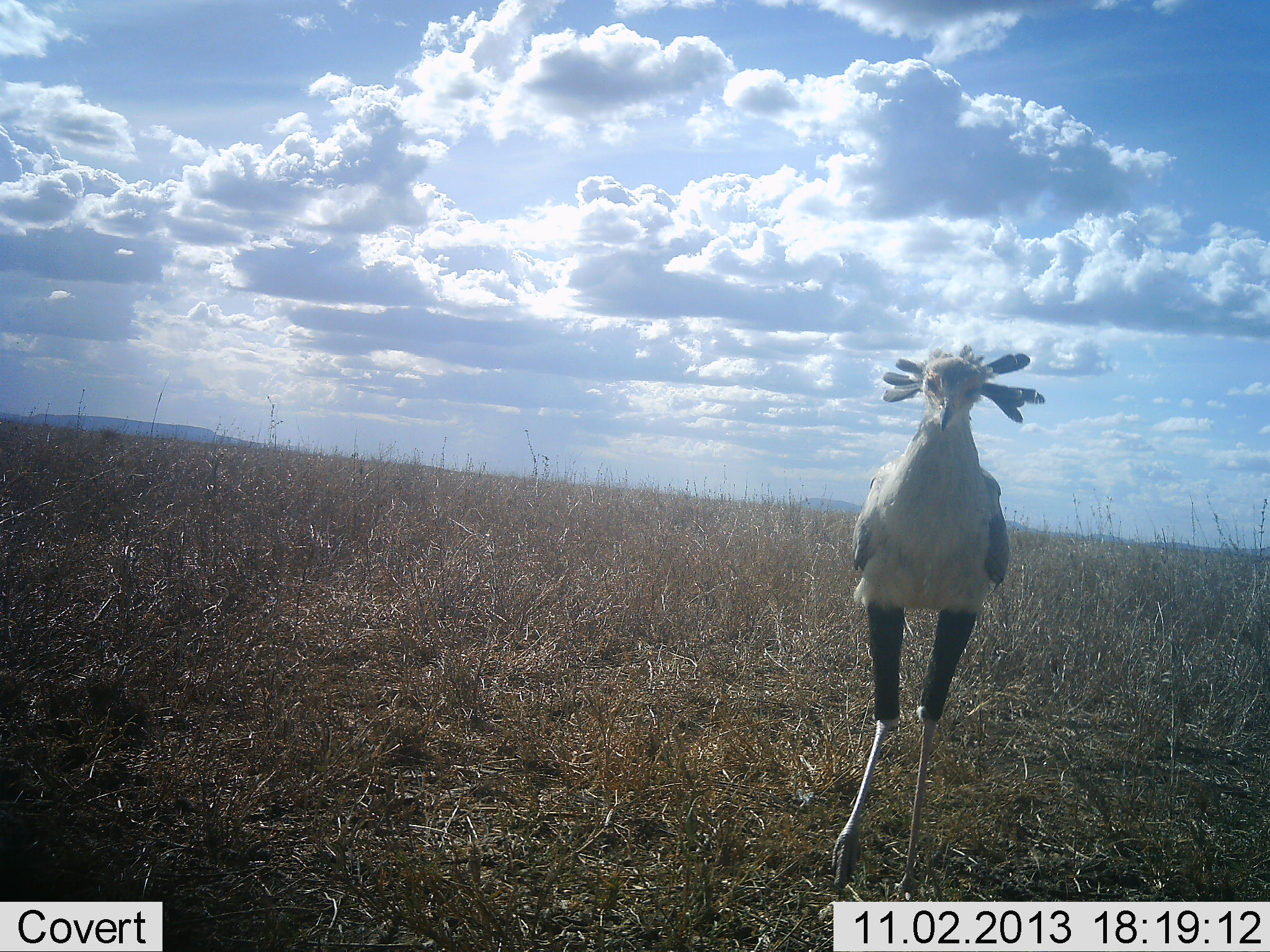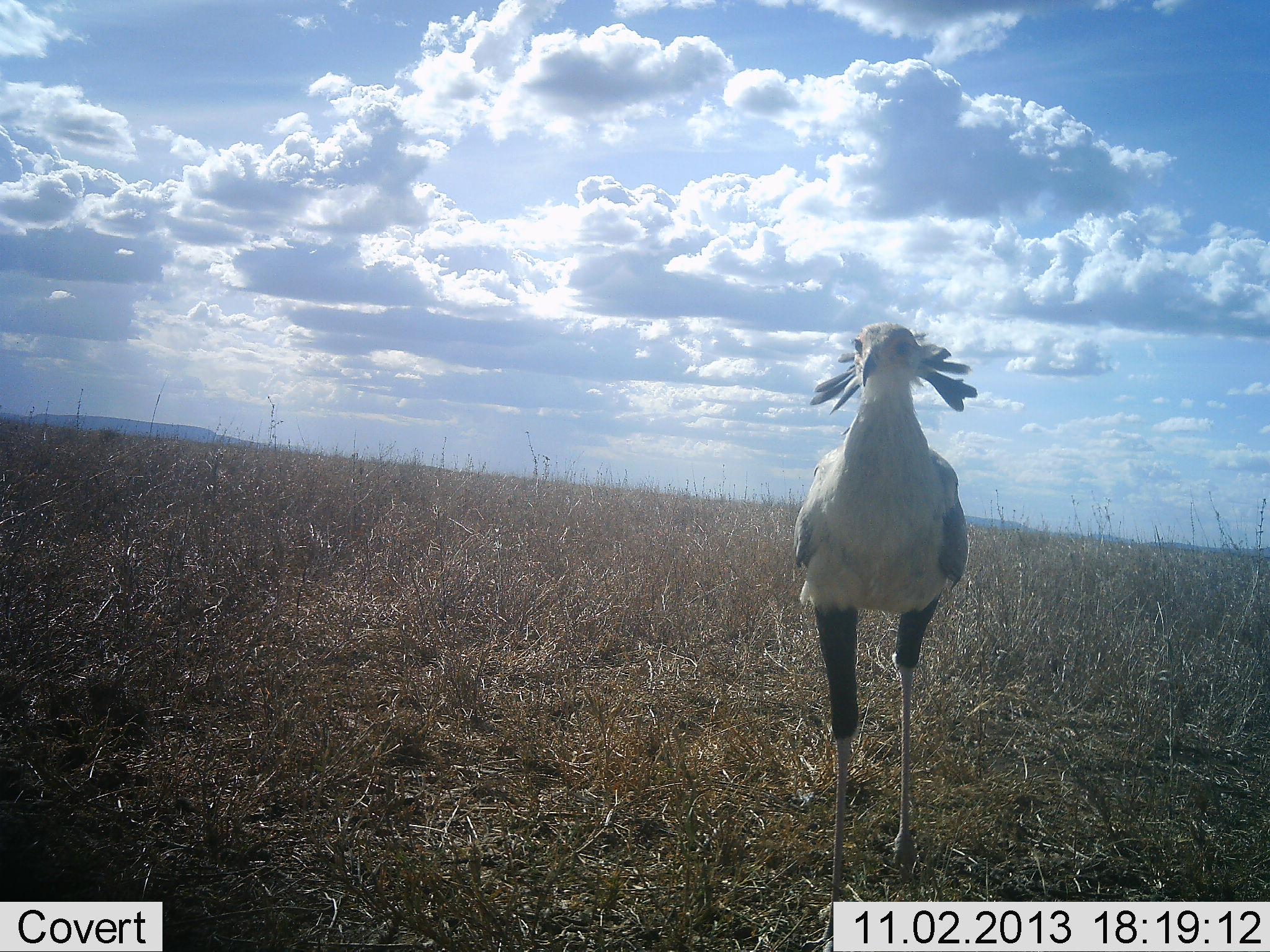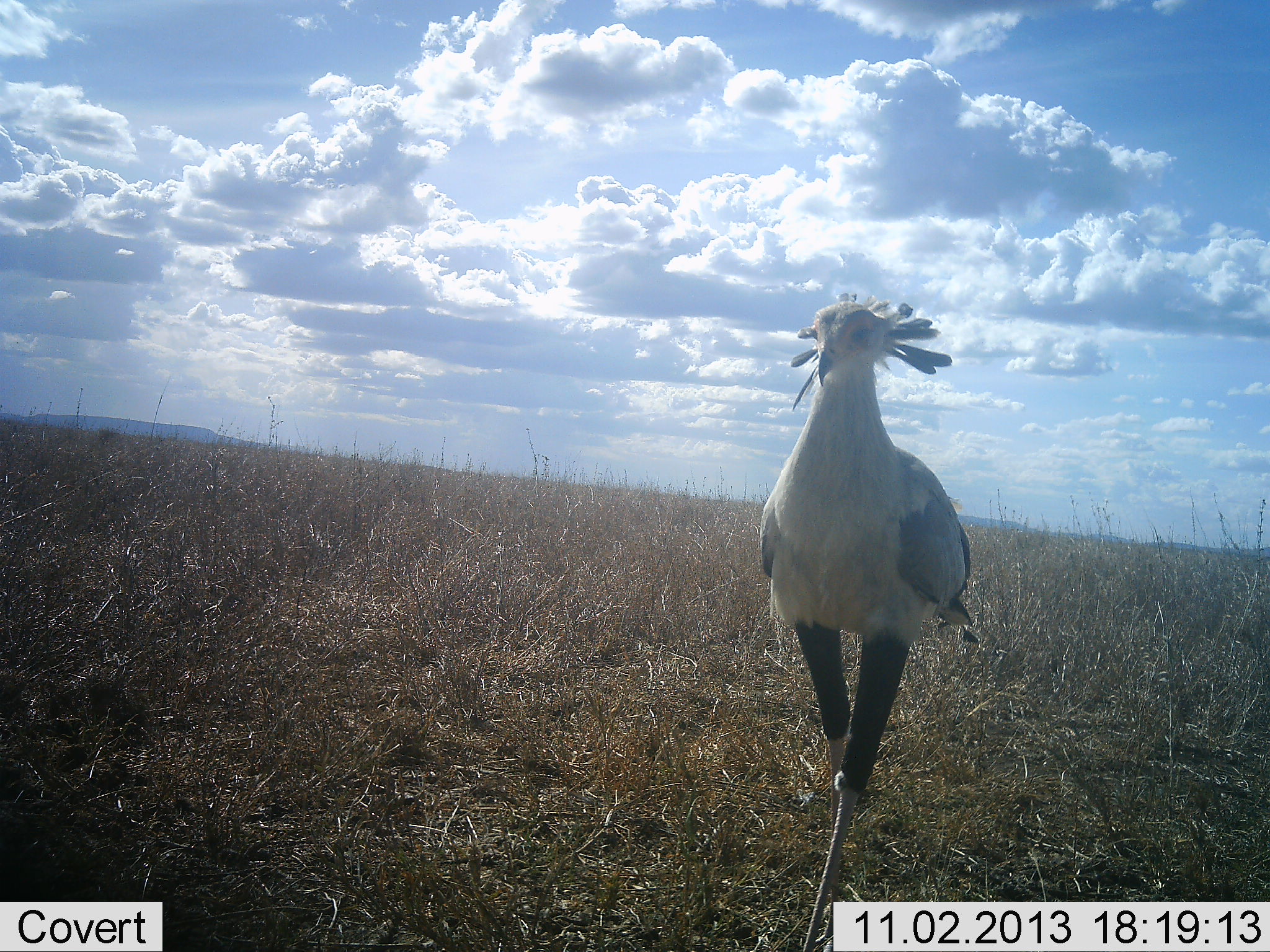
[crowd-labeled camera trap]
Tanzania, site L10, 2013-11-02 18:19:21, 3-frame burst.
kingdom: Animalia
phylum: Chordata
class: Aves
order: Accipitriformes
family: Sagittariidae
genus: Sagittarius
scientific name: Sagittarius serpentarius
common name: secretary bird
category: secretarybird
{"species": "secretarybird (secretary bird) (Sagittarius serpentarius)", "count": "1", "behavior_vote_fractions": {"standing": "24%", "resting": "0%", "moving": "88%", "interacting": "0%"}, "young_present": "0%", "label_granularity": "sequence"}